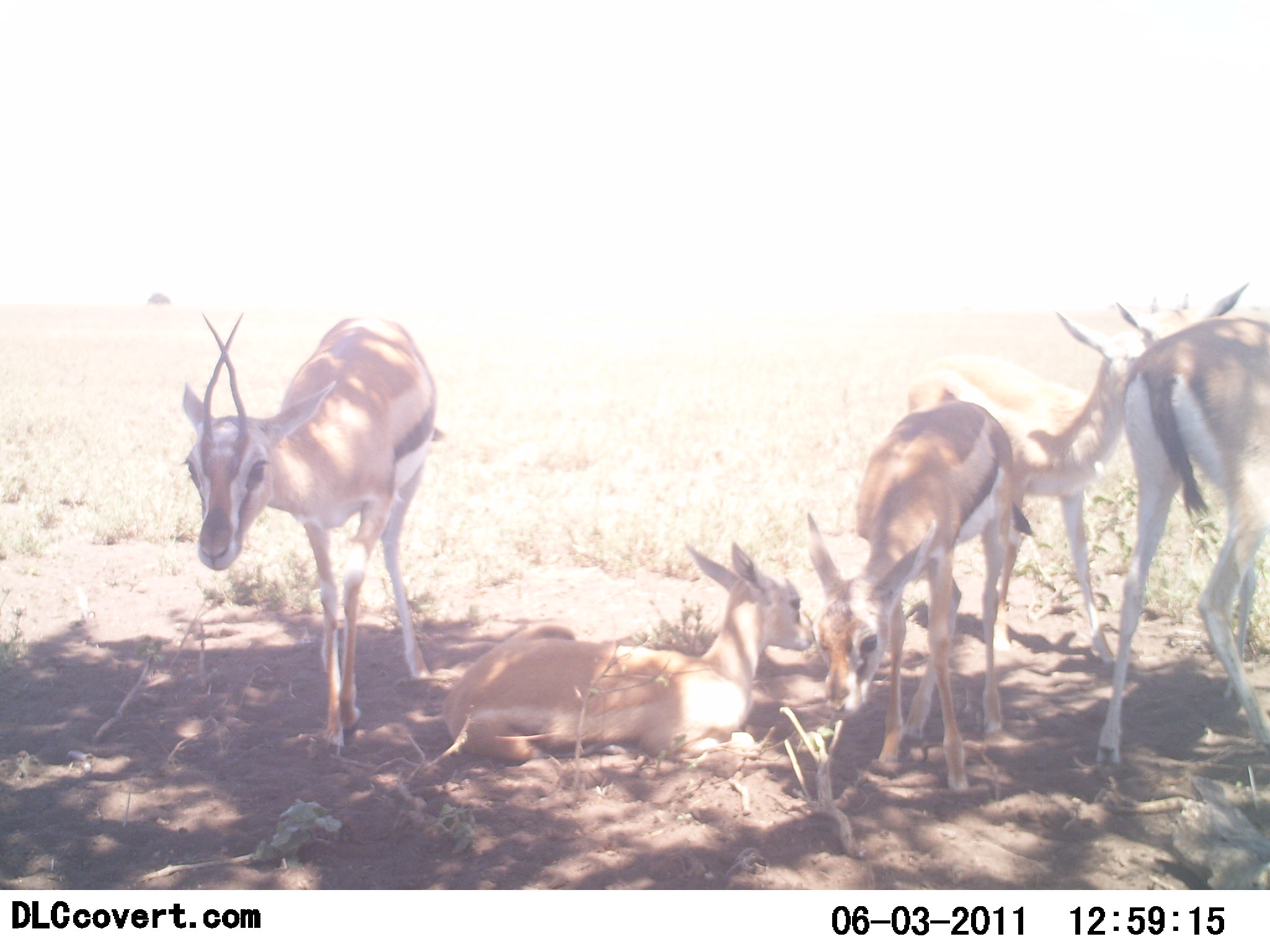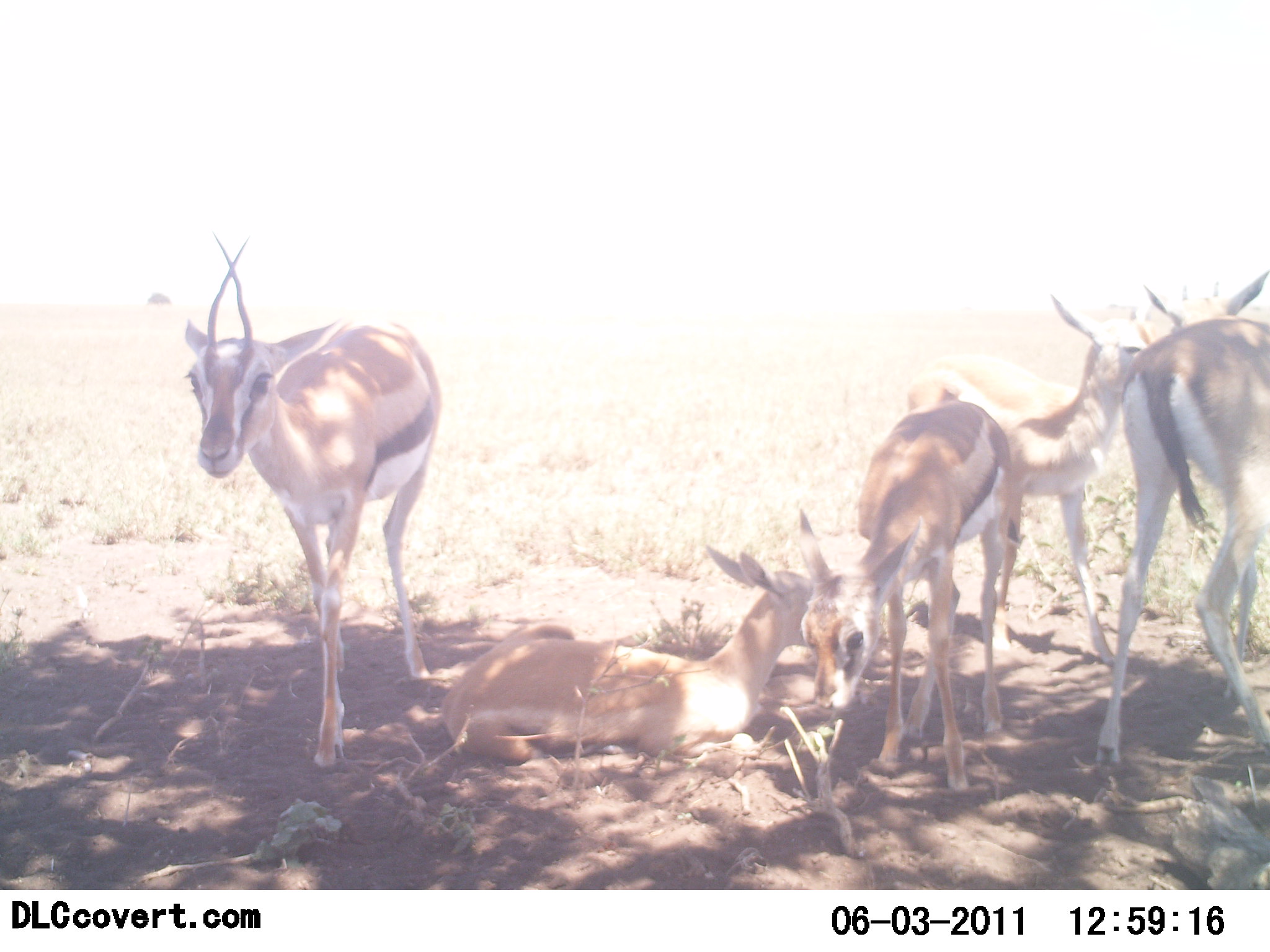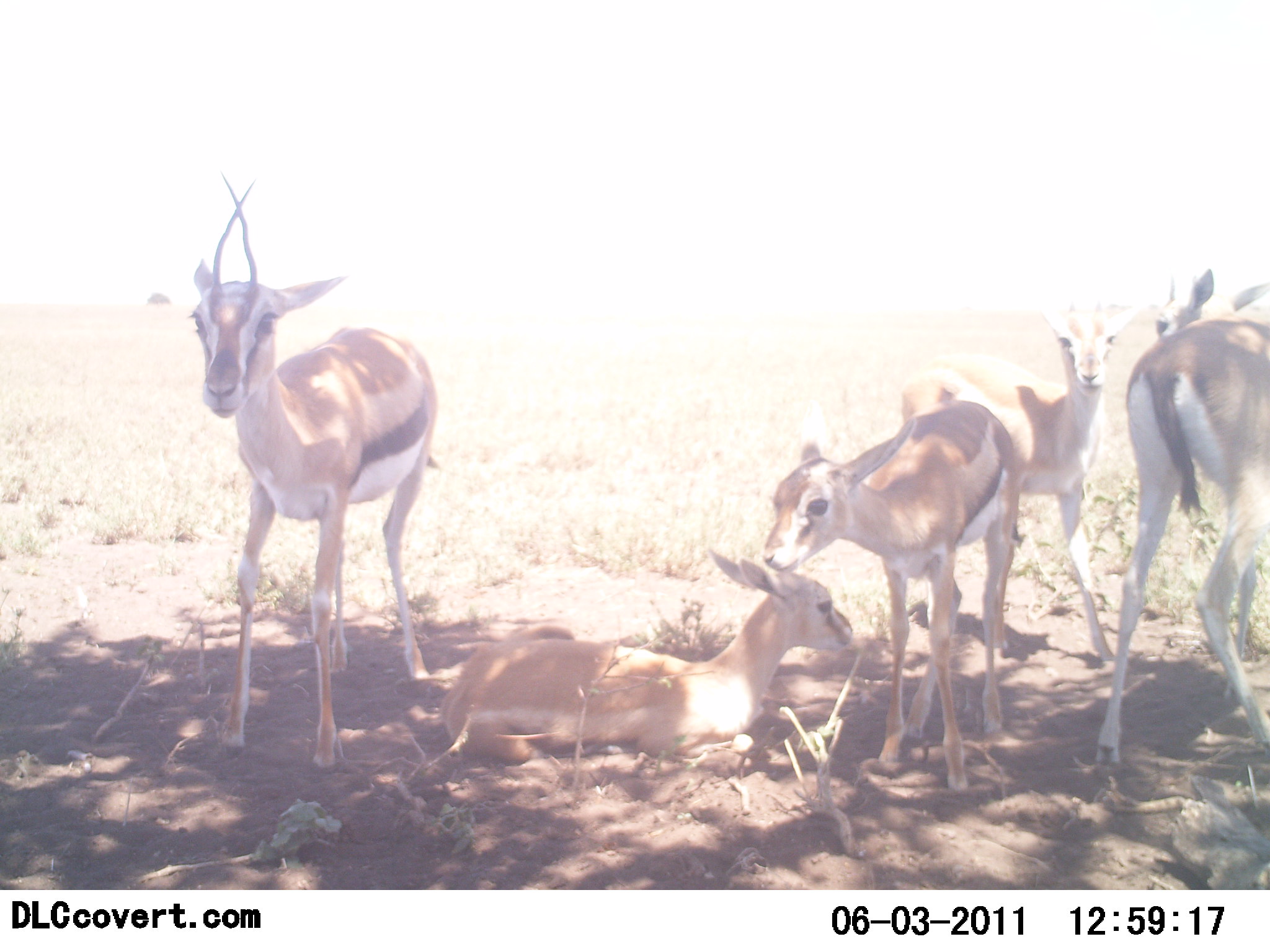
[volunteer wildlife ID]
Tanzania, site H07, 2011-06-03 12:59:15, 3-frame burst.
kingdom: Animalia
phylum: Chordata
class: Mammalia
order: Artiodactyla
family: Bovidae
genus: Eudorcas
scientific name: Eudorcas thomsonii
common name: thomson's gazelle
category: gazellethomsons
Gazellethomsons (thomson's gazelle) (Eudorcas thomsonii), count 5. Behavior (volunteer vote fractions): standing 70%, resting 80%, moving 10%, interacting 40%. Young present (vote fraction): 50%. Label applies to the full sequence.